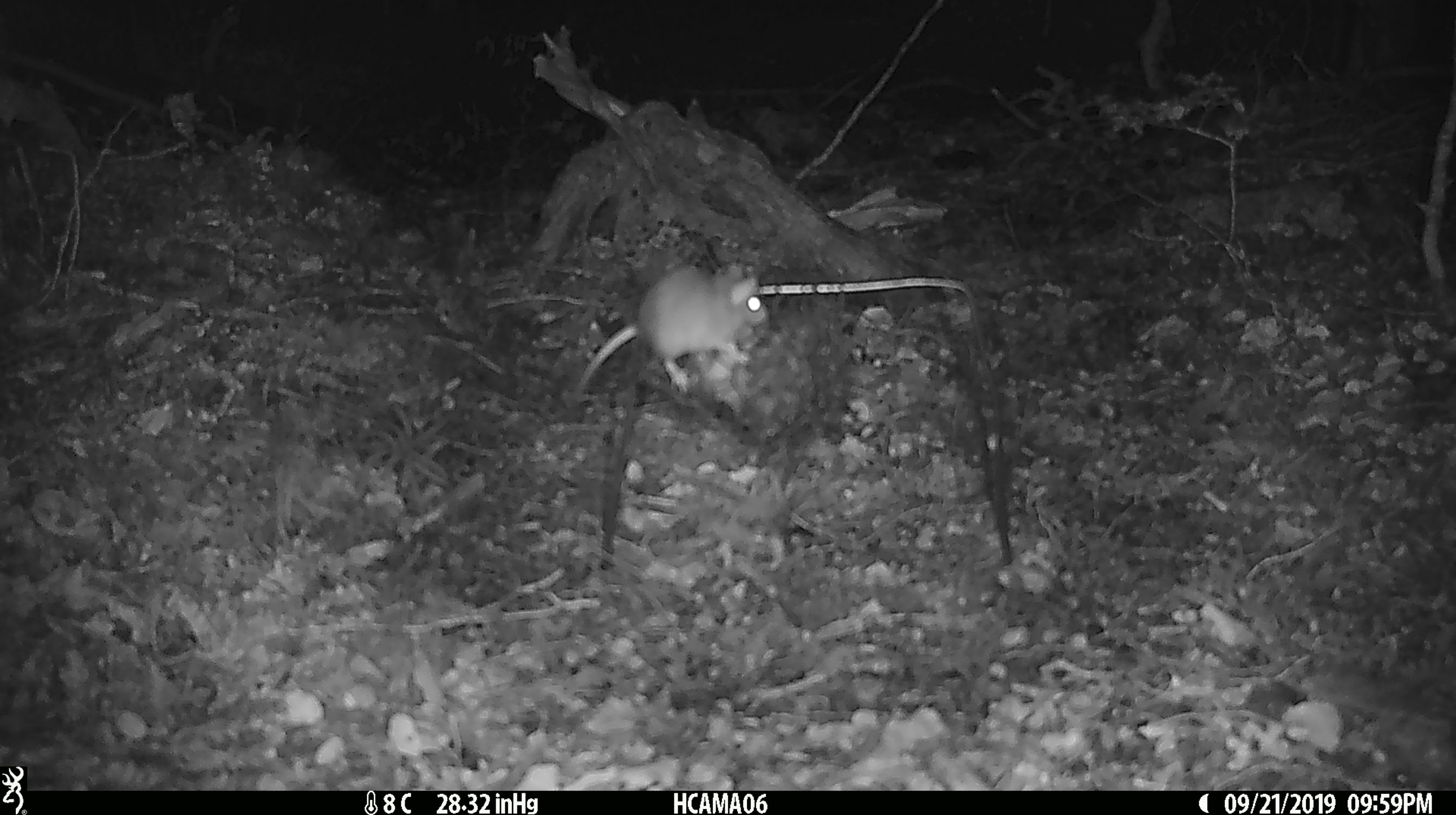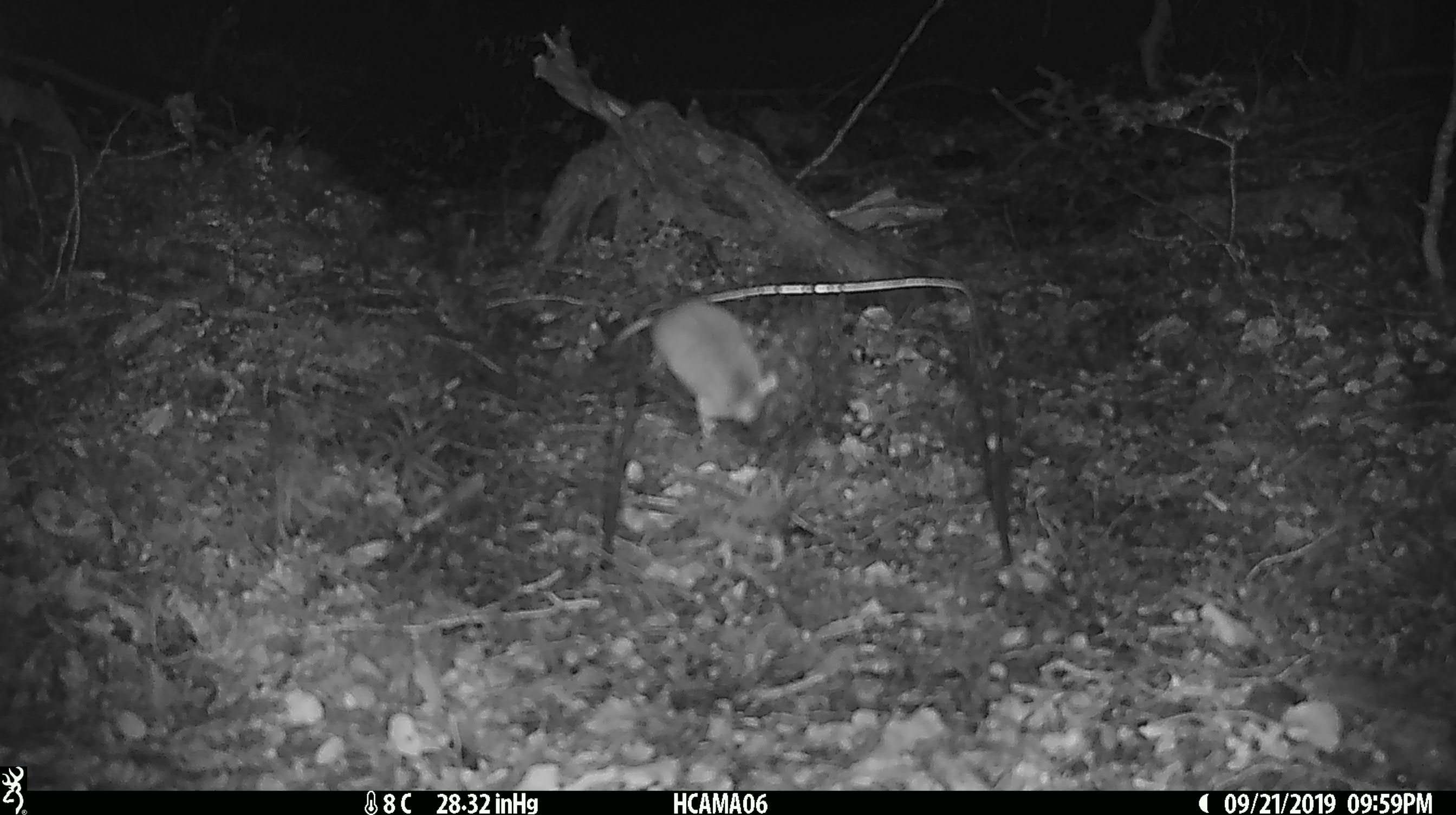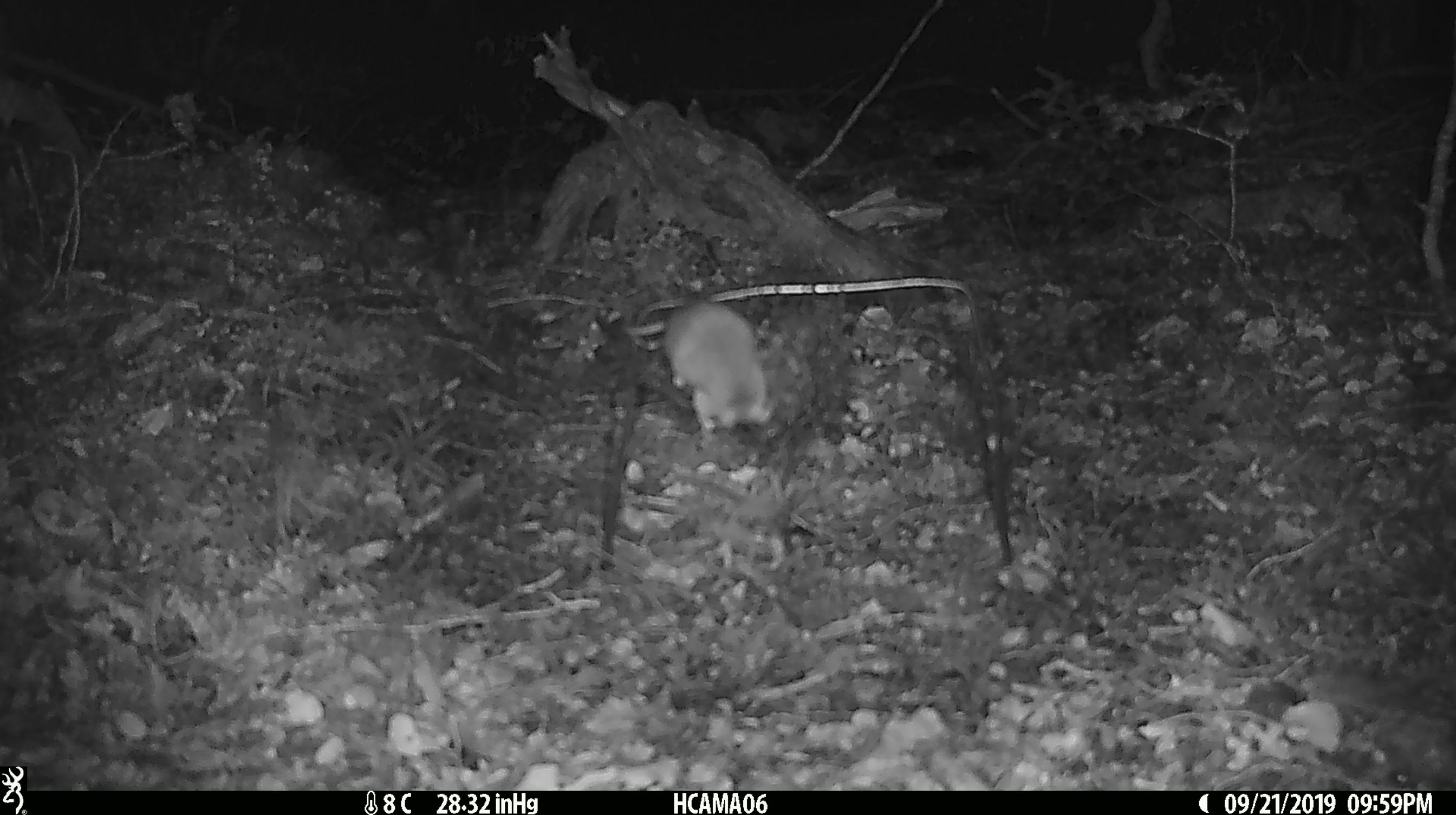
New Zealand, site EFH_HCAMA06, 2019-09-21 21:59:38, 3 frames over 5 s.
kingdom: Animalia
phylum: Chordata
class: Mammalia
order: Rodentia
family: Muridae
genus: Mus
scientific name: Mus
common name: mouse